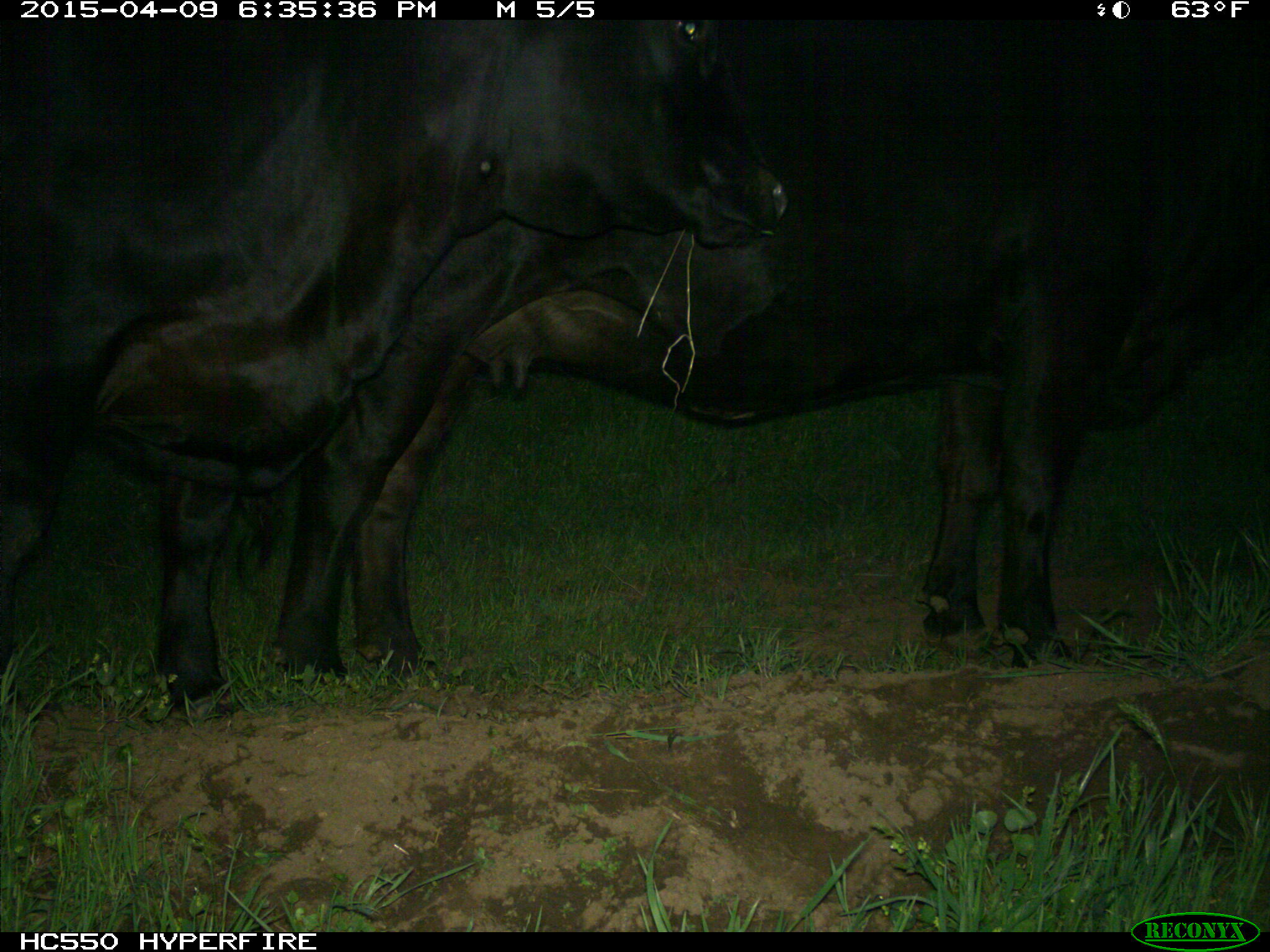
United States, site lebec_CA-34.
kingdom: Animalia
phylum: Chordata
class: Mammalia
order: Artiodactyla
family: Bovidae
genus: Bos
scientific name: Bos taurus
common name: domestic cow